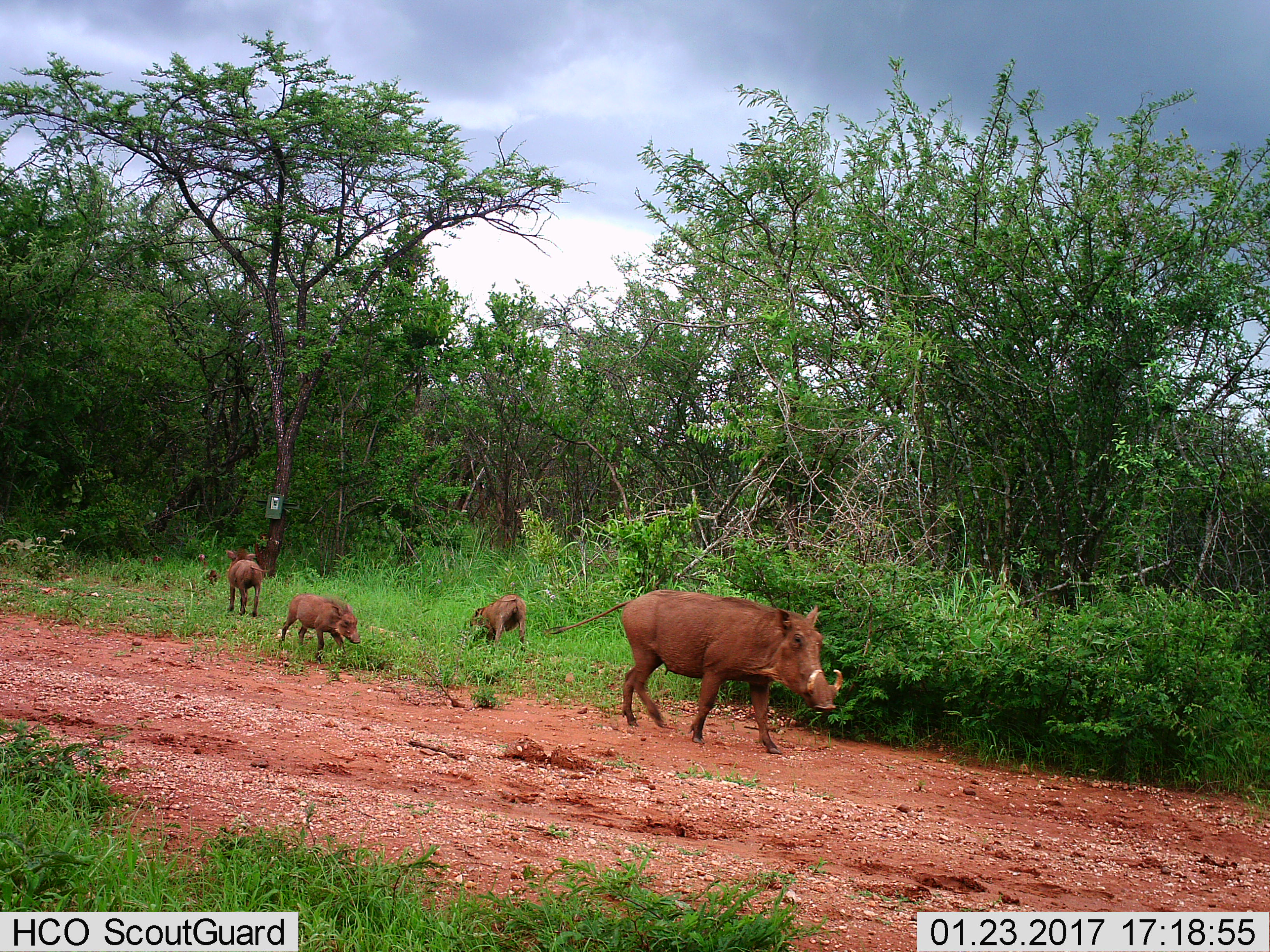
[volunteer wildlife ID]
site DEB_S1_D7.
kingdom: Animalia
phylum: Chordata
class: Mammalia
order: Artiodactyla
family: Suidae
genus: Phacochoerus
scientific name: Phacochoerus africanus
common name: warthog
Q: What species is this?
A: Warthog (Phacochoerus africanus).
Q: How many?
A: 4.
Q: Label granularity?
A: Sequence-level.